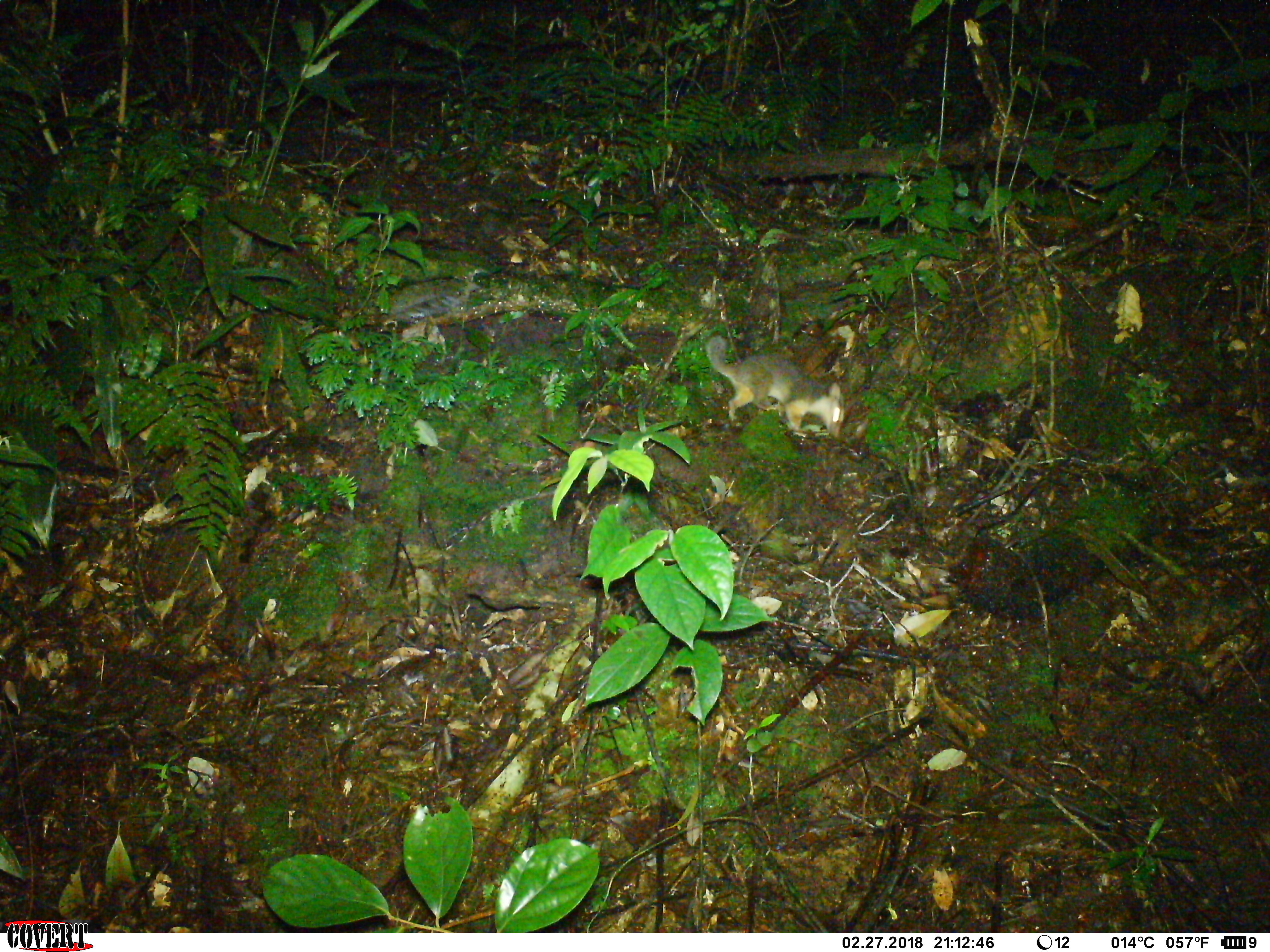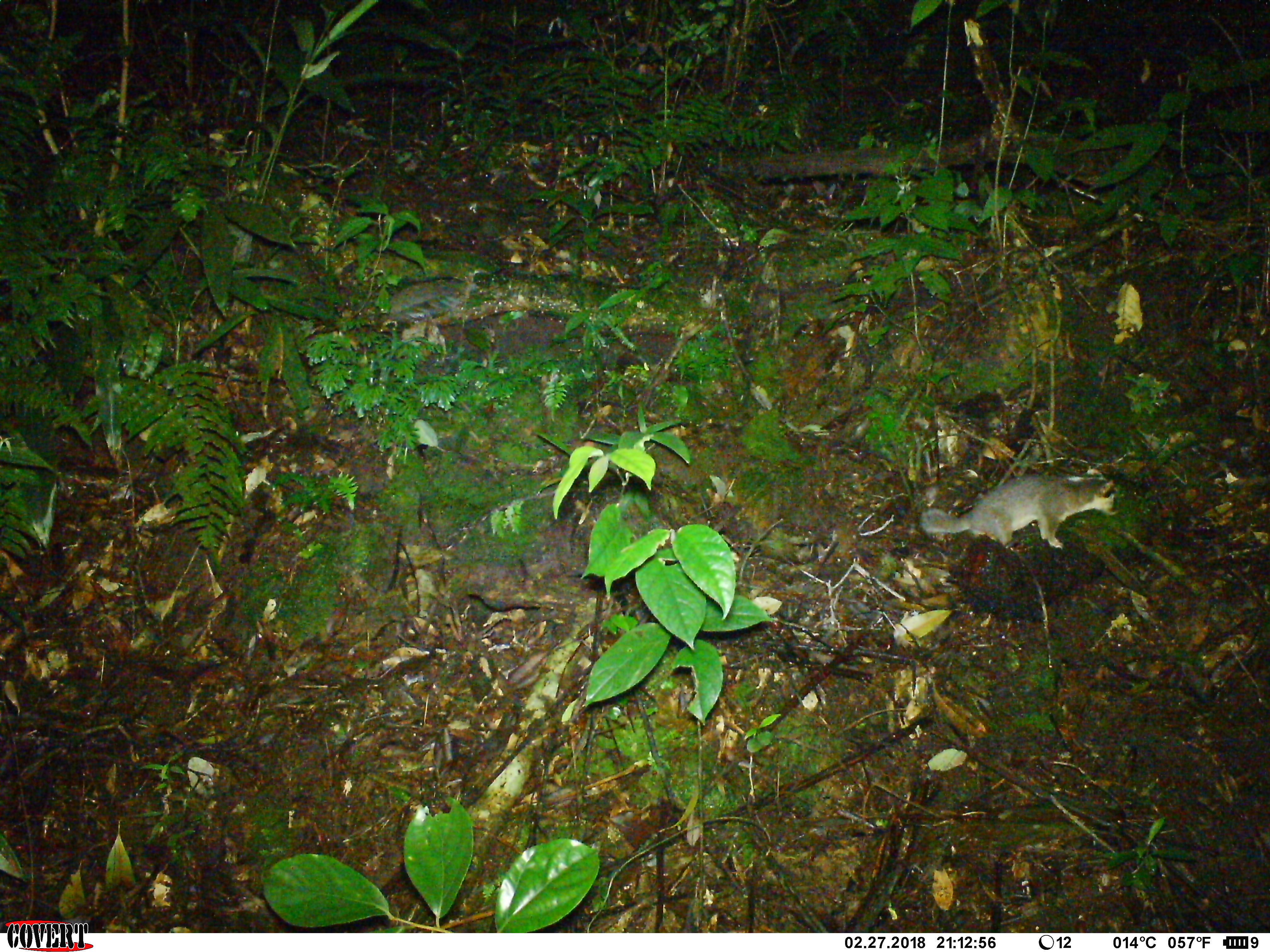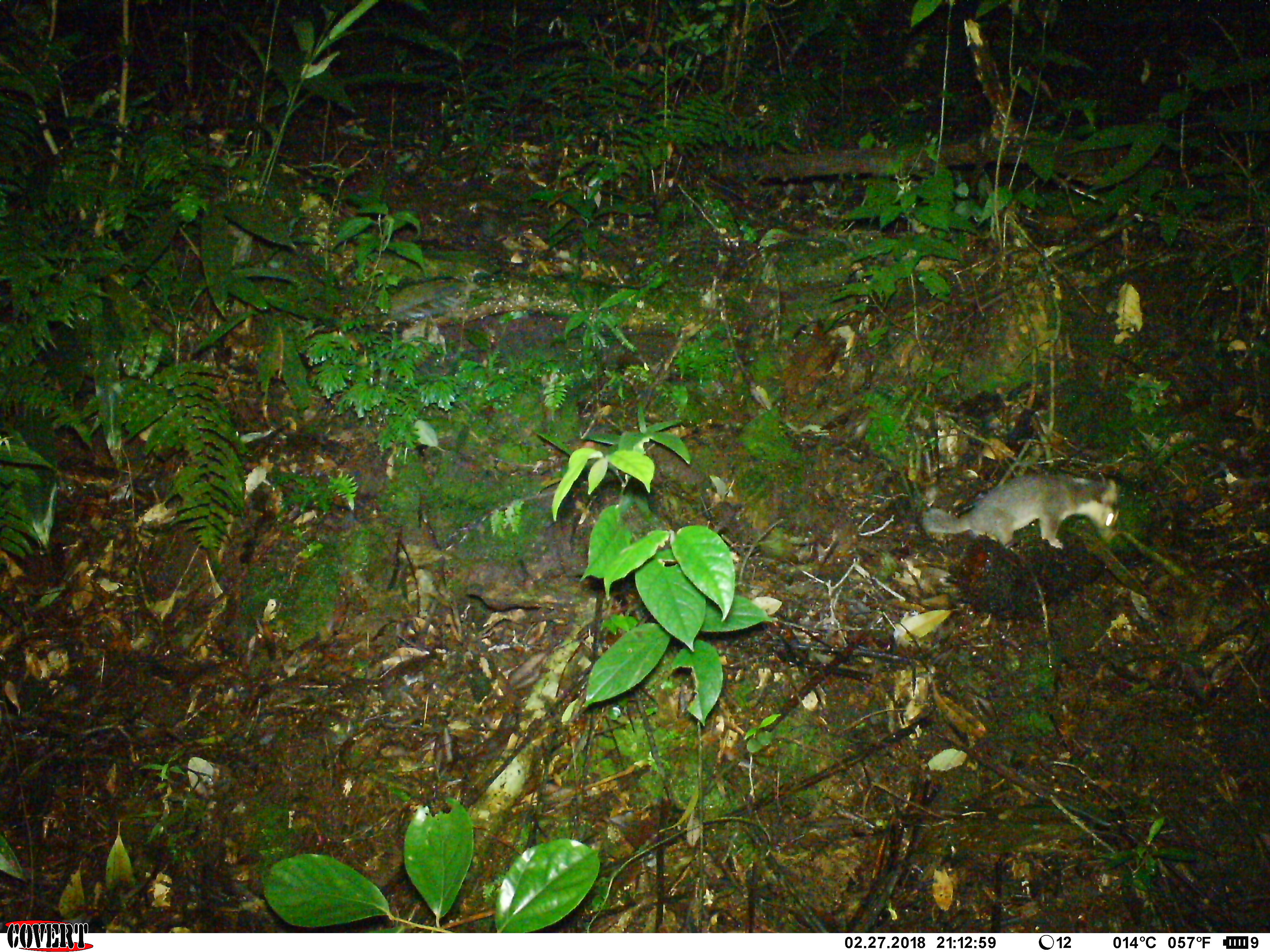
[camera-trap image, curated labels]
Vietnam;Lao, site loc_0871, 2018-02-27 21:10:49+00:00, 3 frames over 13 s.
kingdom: Animalia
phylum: Chordata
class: Mammalia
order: Carnivora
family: Mustelidae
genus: Melogale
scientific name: Melogale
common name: ferret badger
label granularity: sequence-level